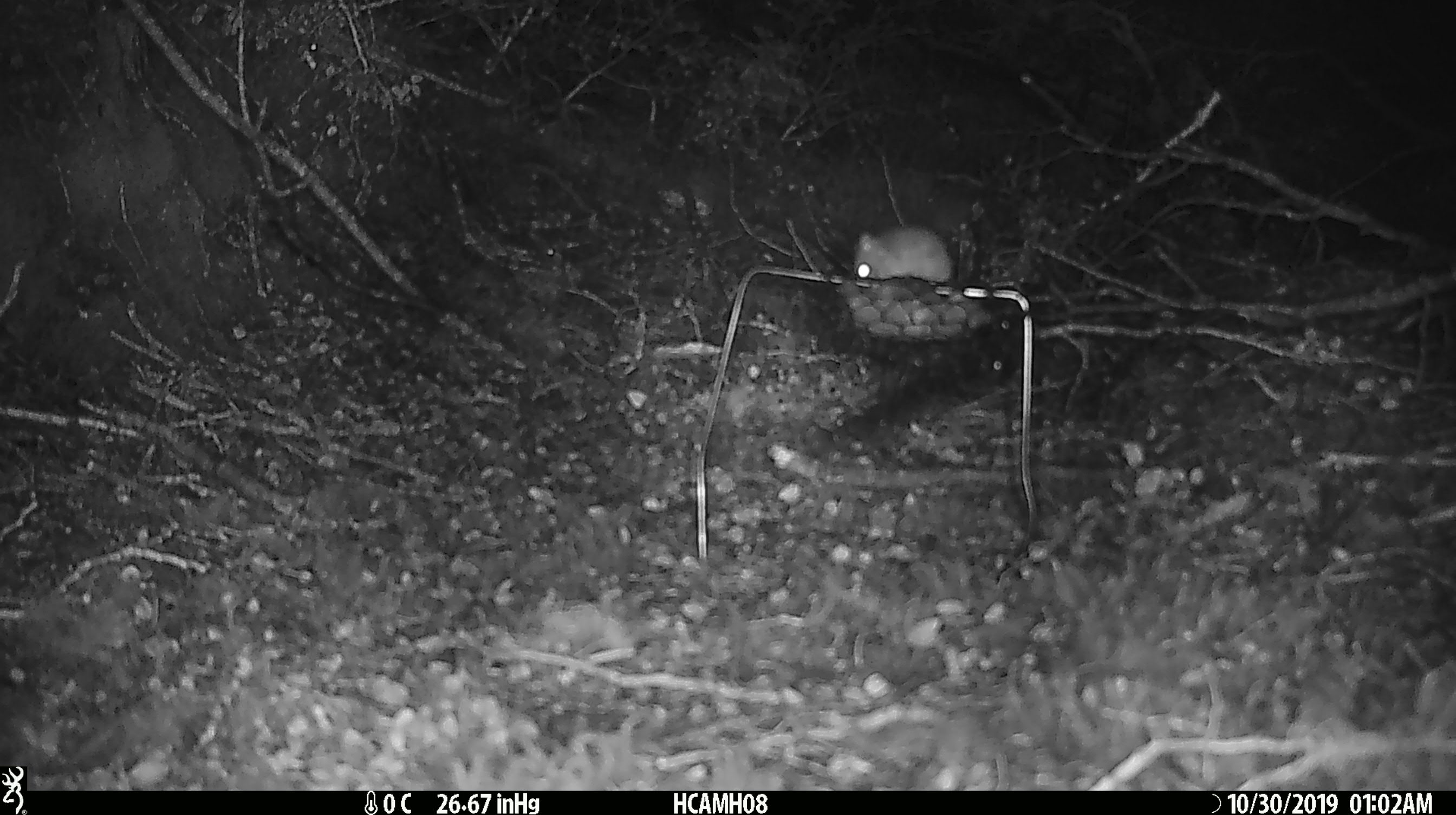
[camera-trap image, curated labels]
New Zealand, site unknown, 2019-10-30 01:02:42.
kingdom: Animalia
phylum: Chordata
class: Mammalia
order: Rodentia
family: Muridae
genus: Mus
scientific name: Mus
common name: mouse